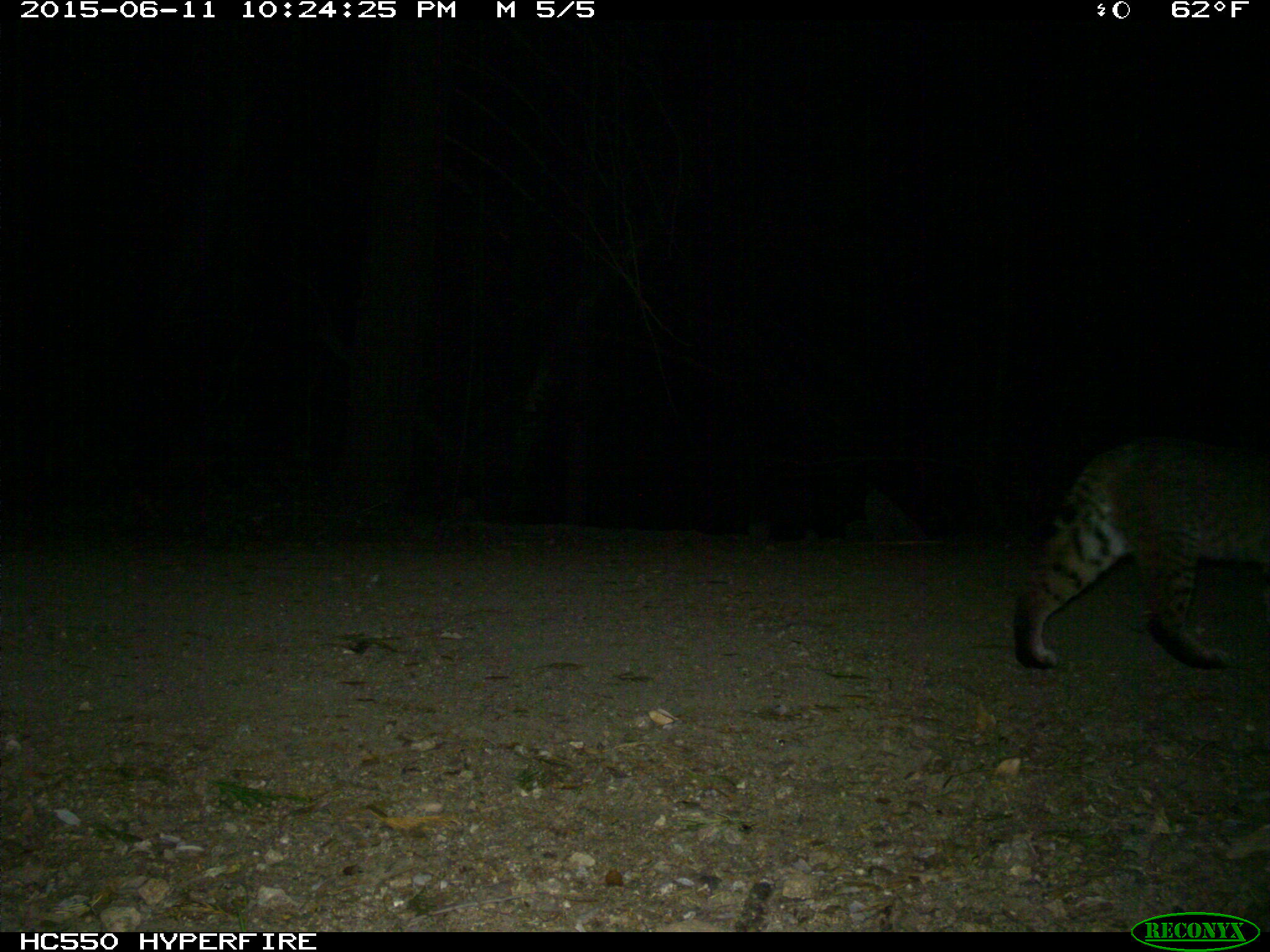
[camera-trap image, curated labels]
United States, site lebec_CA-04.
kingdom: Animalia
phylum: Chordata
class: Mammalia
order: Carnivora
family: Felidae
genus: Lynx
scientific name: Lynx rufus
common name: bobcat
Lynx rufus (bobcat).